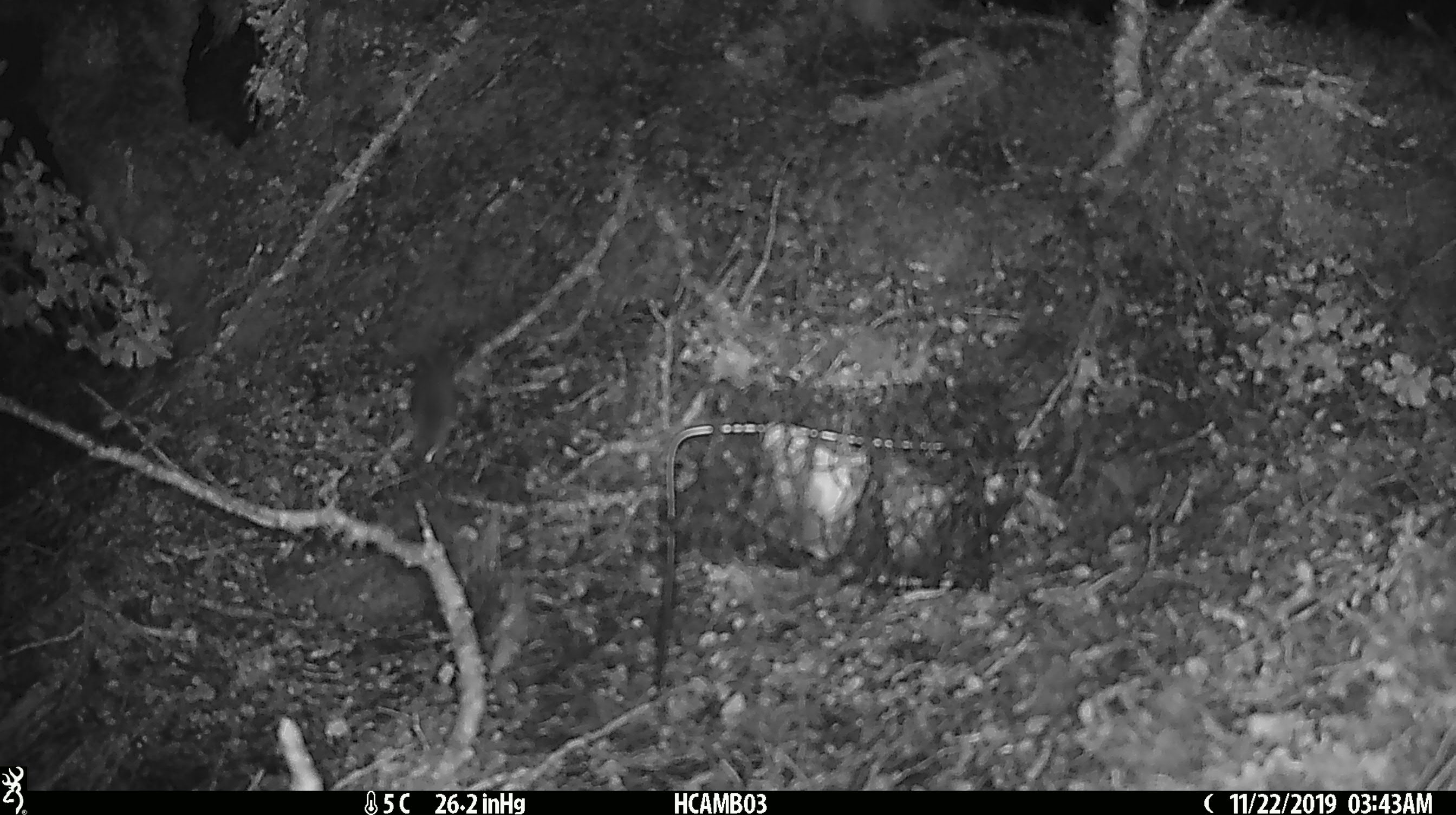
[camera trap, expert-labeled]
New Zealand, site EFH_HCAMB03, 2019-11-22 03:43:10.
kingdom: Animalia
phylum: Chordata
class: Mammalia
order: Rodentia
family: Muridae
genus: Mus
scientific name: Mus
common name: mouse